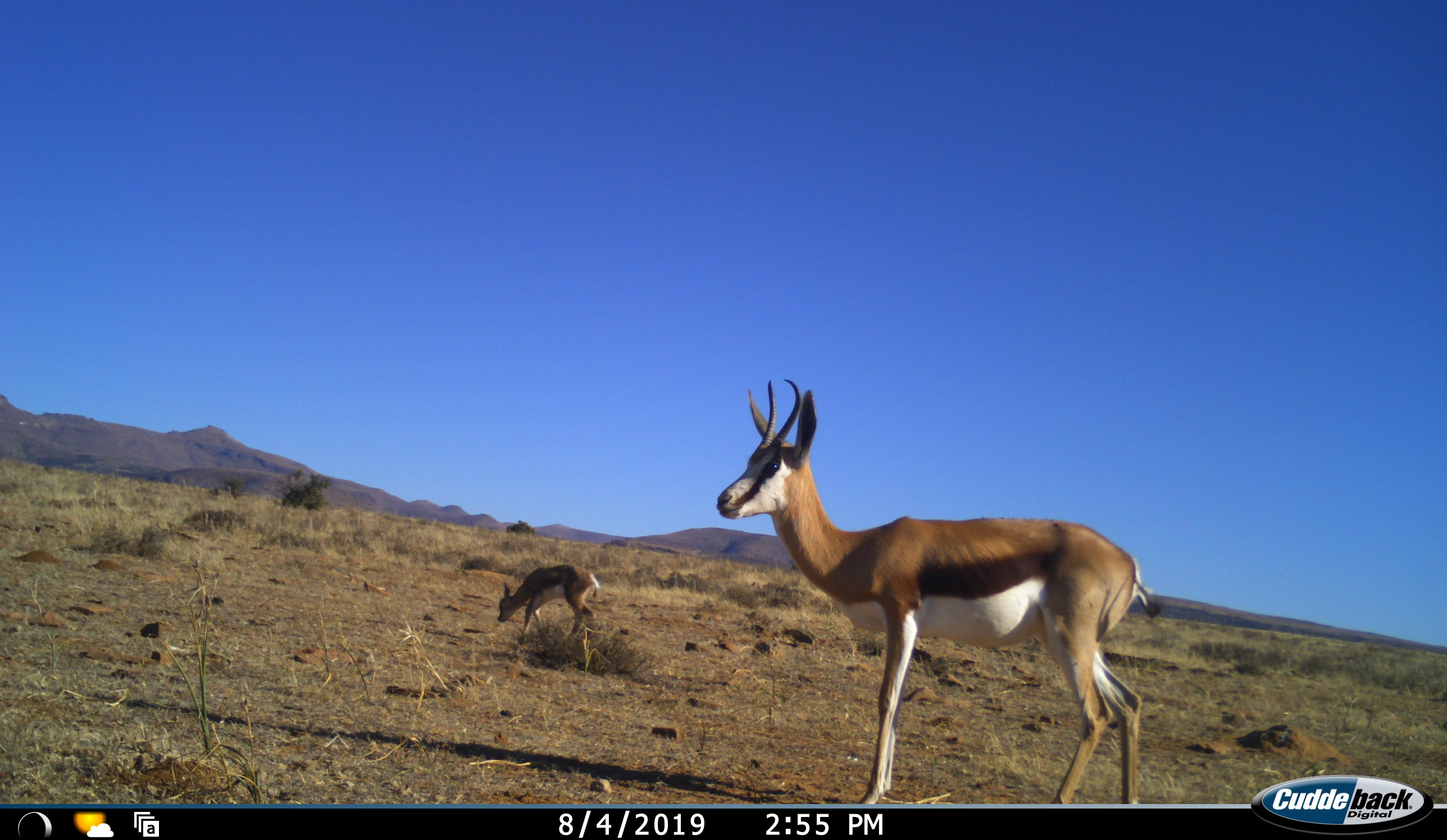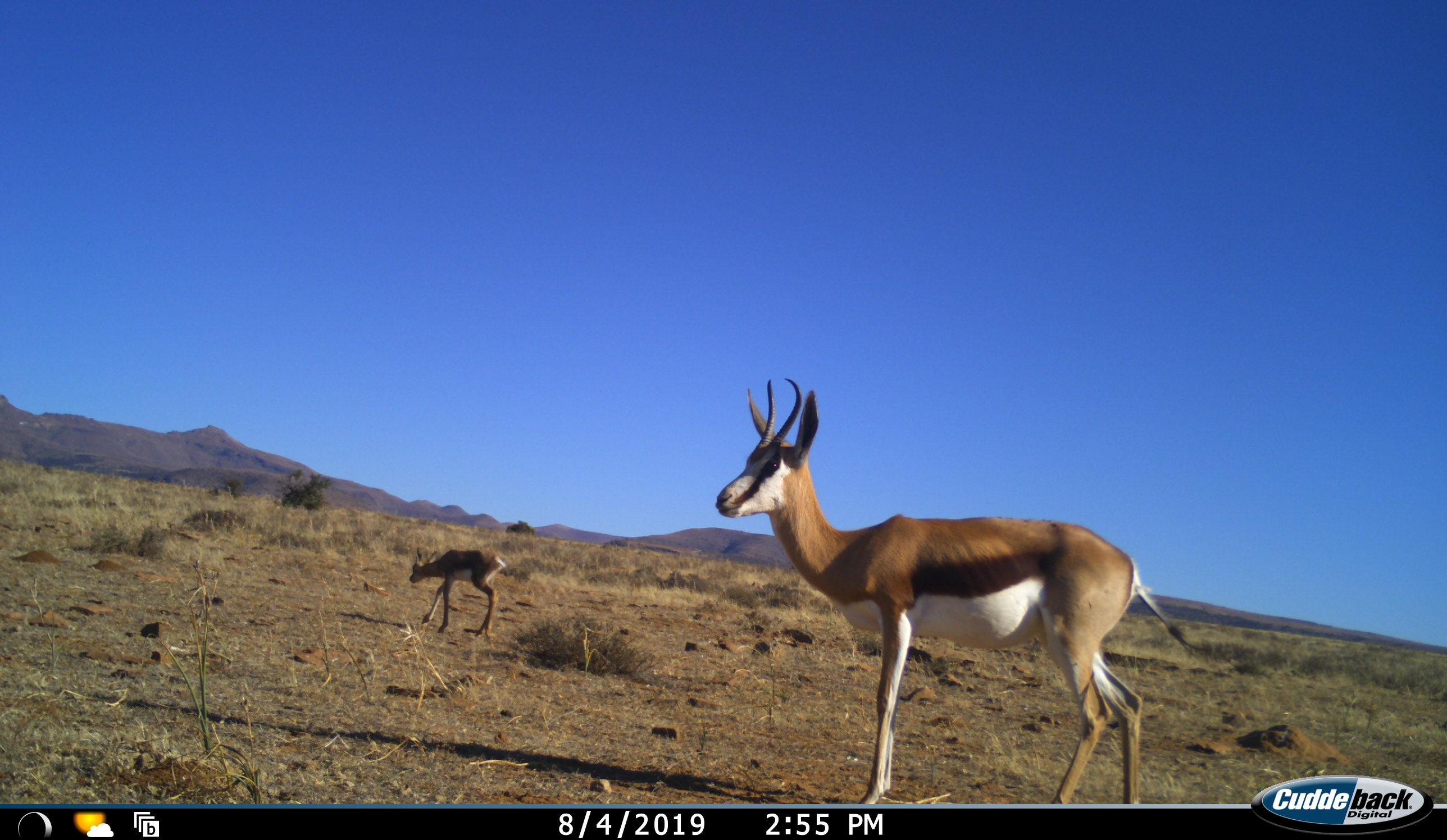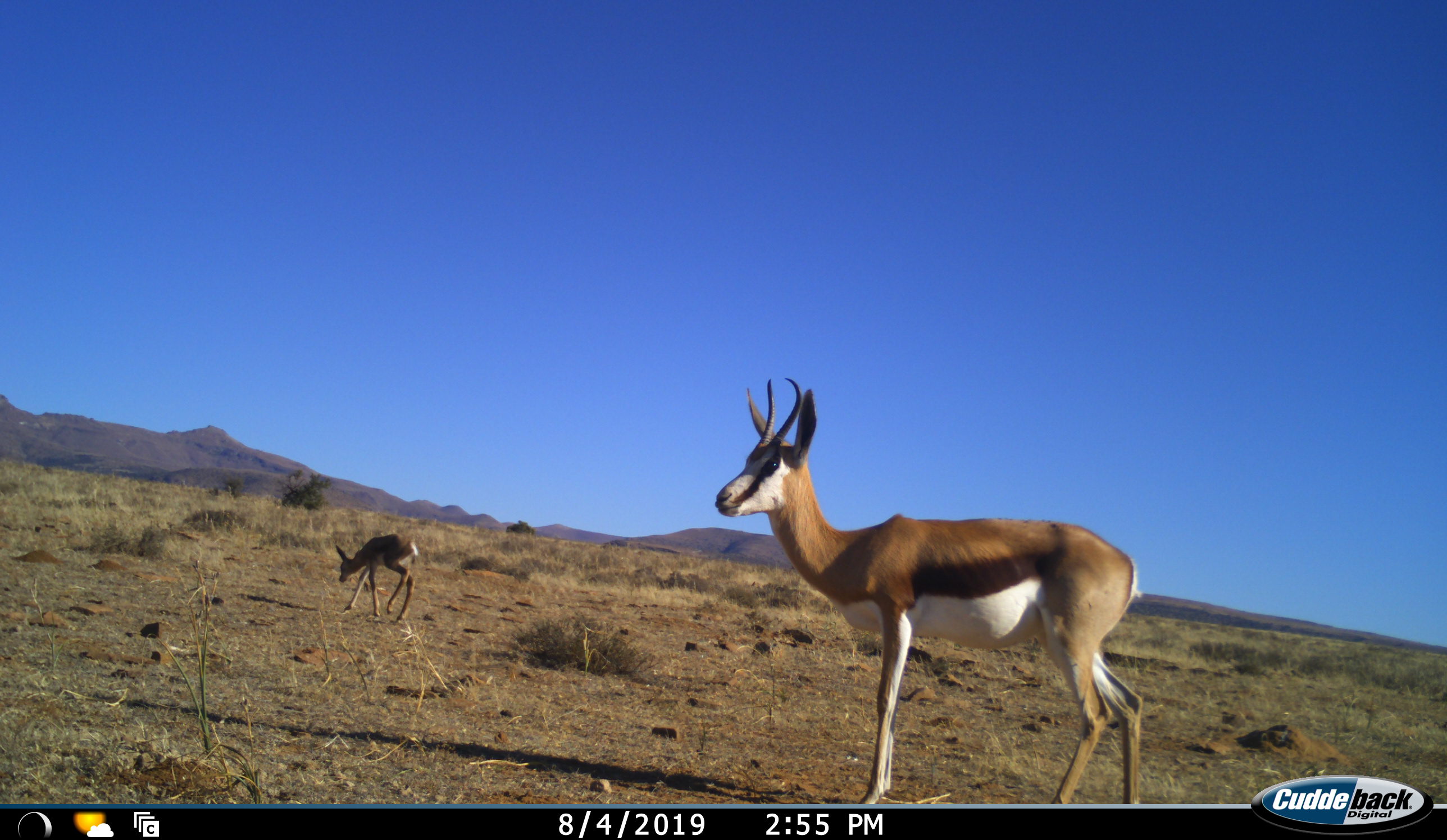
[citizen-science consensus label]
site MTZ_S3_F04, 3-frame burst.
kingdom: Animalia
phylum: Chordata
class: Mammalia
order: Artiodactyla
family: Bovidae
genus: Antidorcas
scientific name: Antidorcas marsupialis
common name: springbok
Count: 2.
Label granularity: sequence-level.